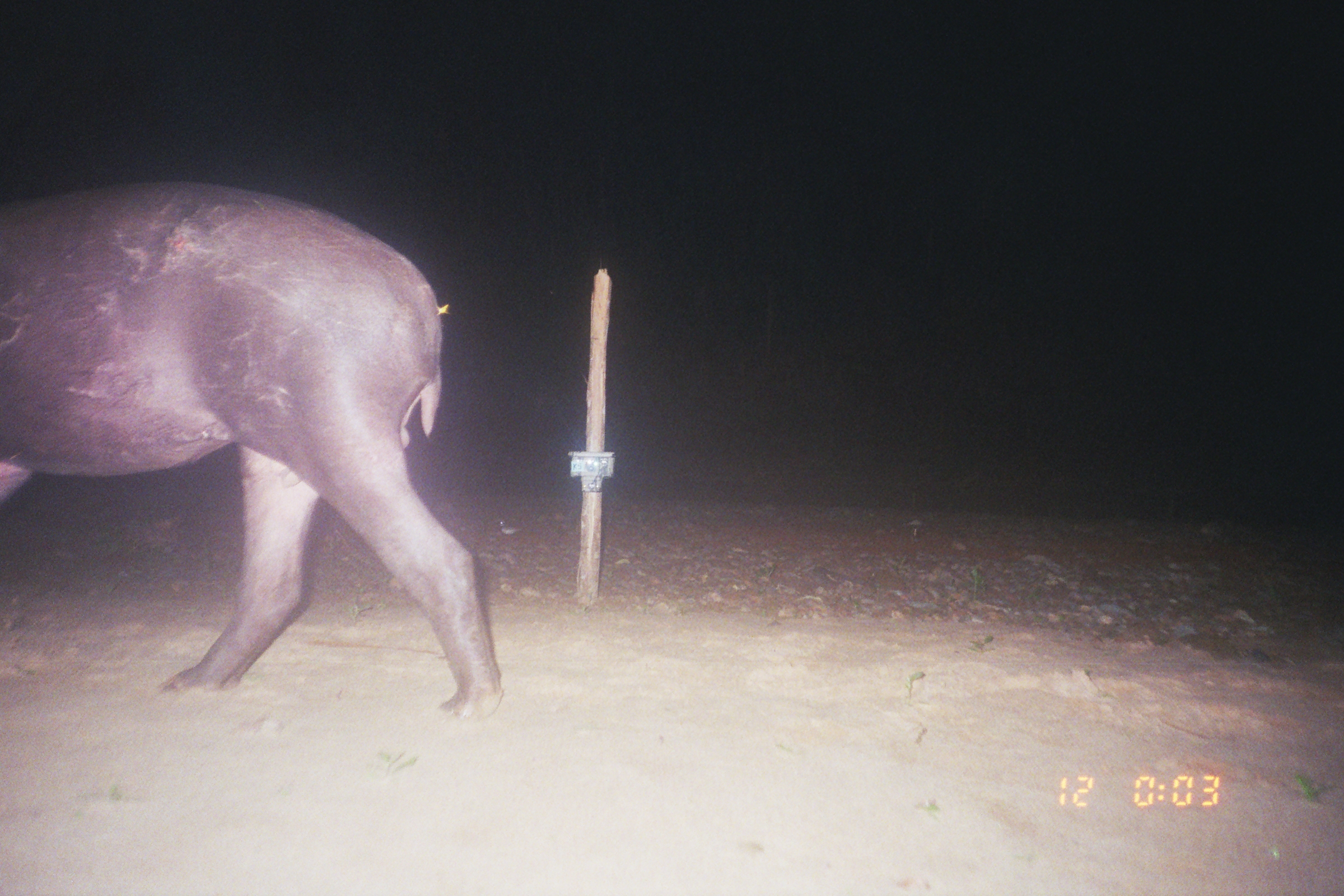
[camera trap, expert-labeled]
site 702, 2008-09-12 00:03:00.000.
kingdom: Animalia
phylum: Chordata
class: Mammalia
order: Perissodactyla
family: Tapiridae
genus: Tapirus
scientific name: Tapirus terrestris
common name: south american tapir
Tapirus terrestris (south american tapir).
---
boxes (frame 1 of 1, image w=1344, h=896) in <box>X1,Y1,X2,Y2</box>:
tapirus terrestris: <box>0,178,505,722</box>